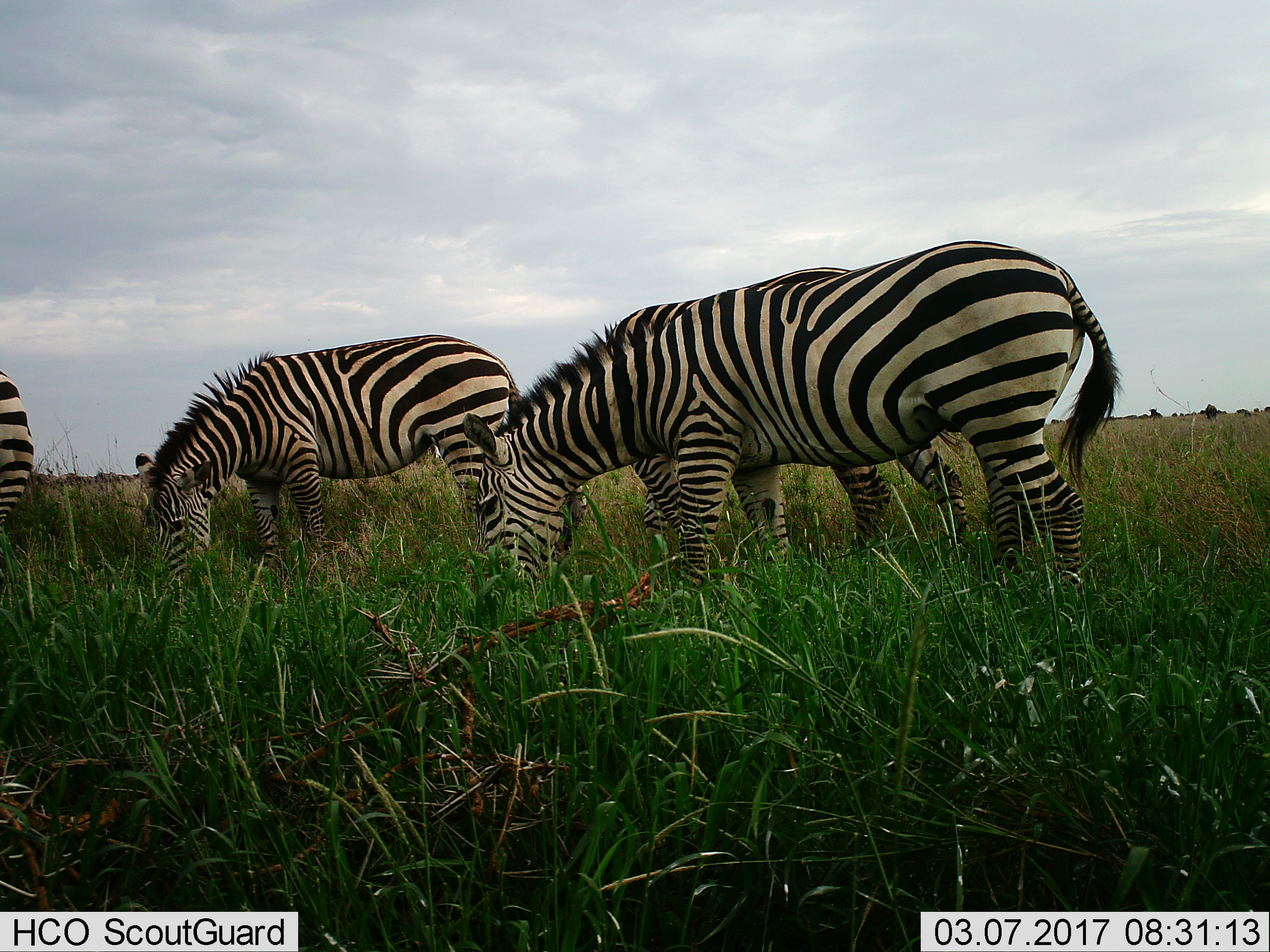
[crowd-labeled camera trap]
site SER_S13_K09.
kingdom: Animalia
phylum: Chordata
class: Mammalia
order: Perissodactyla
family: Equidae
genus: Equus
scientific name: Equus quagga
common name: plains zebra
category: zebraplains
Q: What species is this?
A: Zebraplains (plains zebra) (Equus quagga).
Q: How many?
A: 4.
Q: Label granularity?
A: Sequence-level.